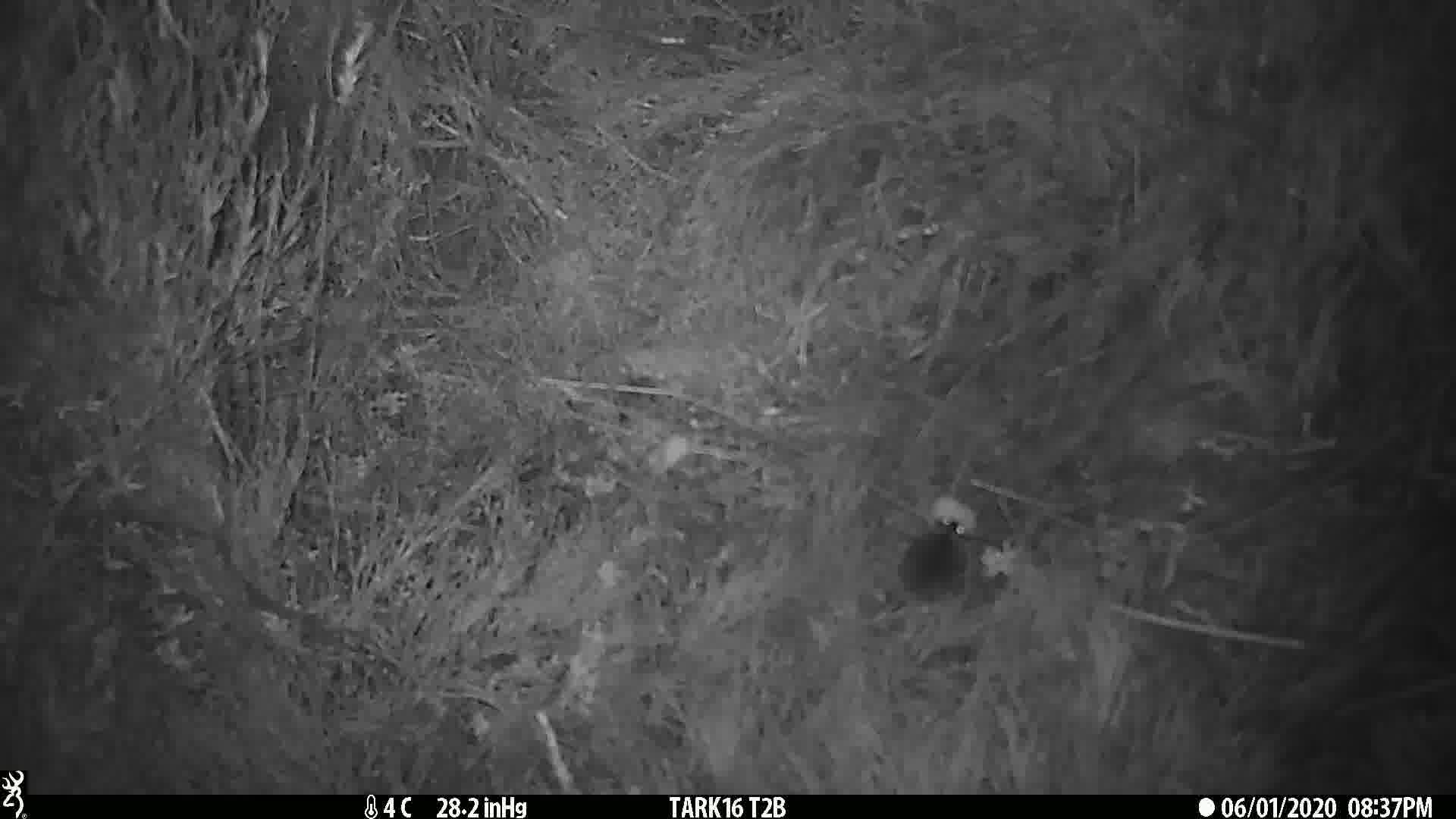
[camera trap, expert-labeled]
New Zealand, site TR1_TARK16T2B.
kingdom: Animalia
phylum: Chordata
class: Mammalia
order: Rodentia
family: Muridae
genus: Mus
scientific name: Mus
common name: mouse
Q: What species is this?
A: Mouse (Mus).